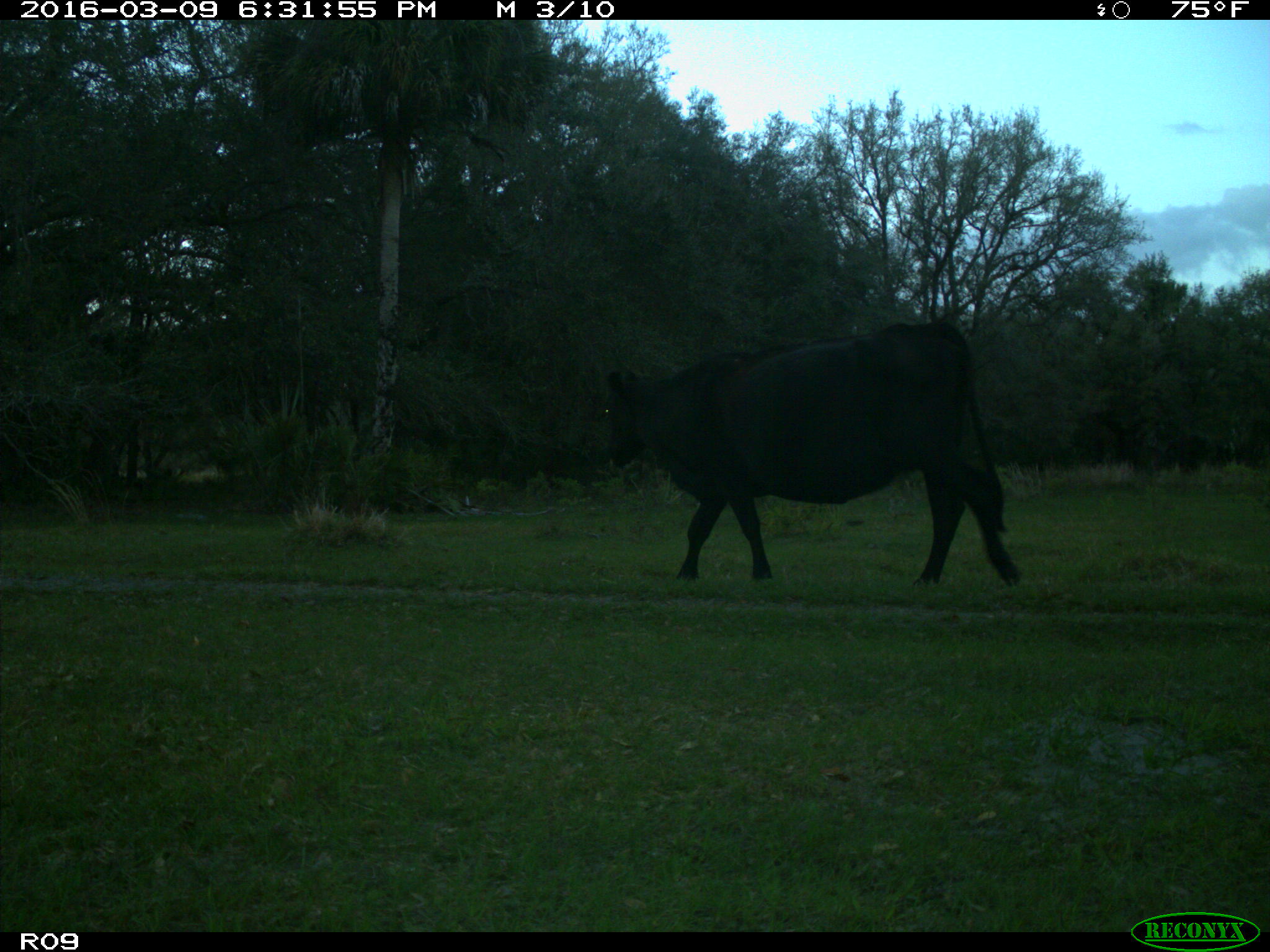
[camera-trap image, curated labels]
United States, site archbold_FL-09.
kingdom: Animalia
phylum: Chordata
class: Mammalia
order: Artiodactyla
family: Bovidae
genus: Bos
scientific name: Bos taurus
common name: domestic cow